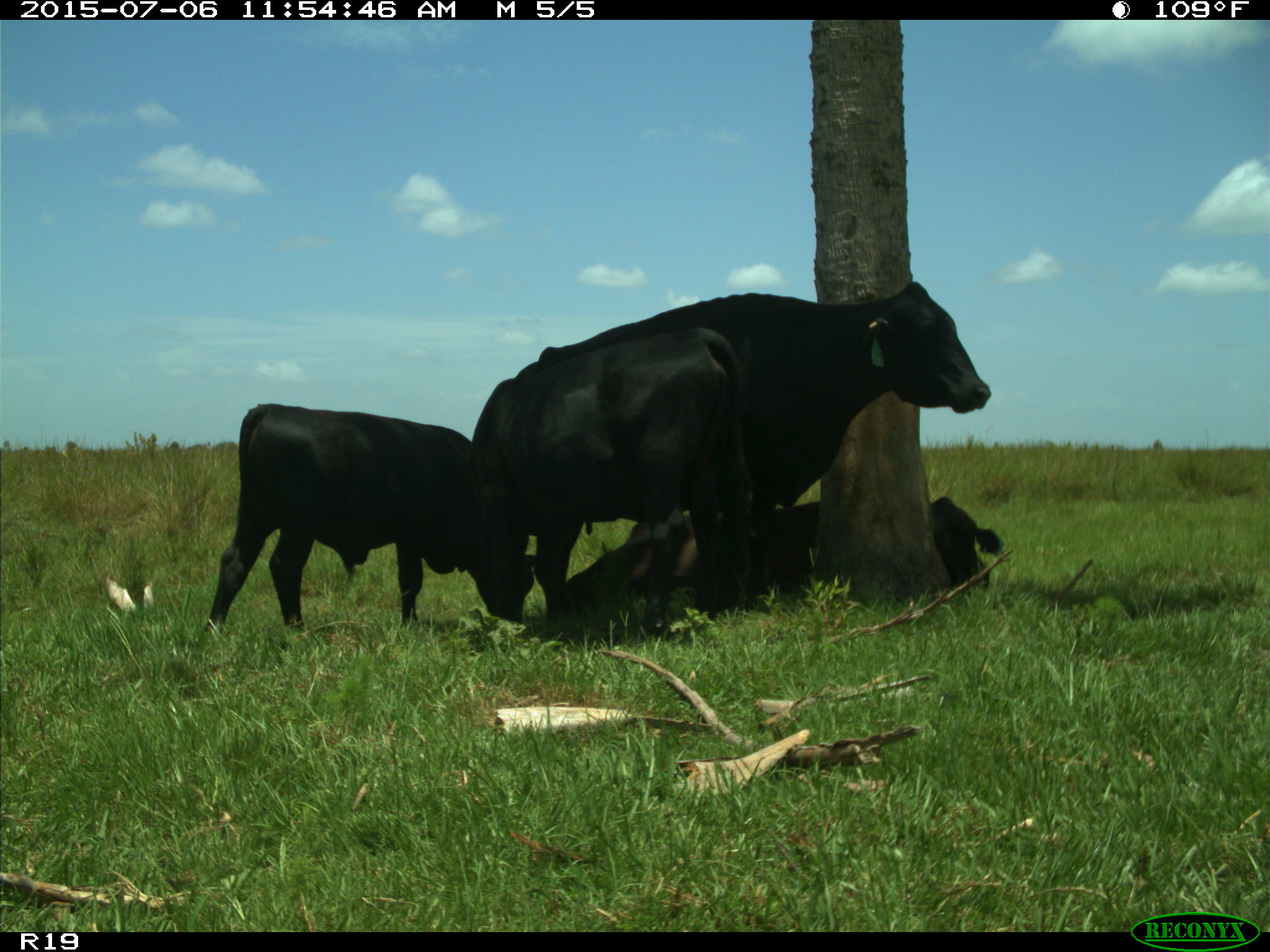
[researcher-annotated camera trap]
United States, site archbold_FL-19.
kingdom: Animalia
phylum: Chordata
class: Mammalia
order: Artiodactyla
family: Bovidae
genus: Bos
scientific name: Bos taurus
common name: domestic cow